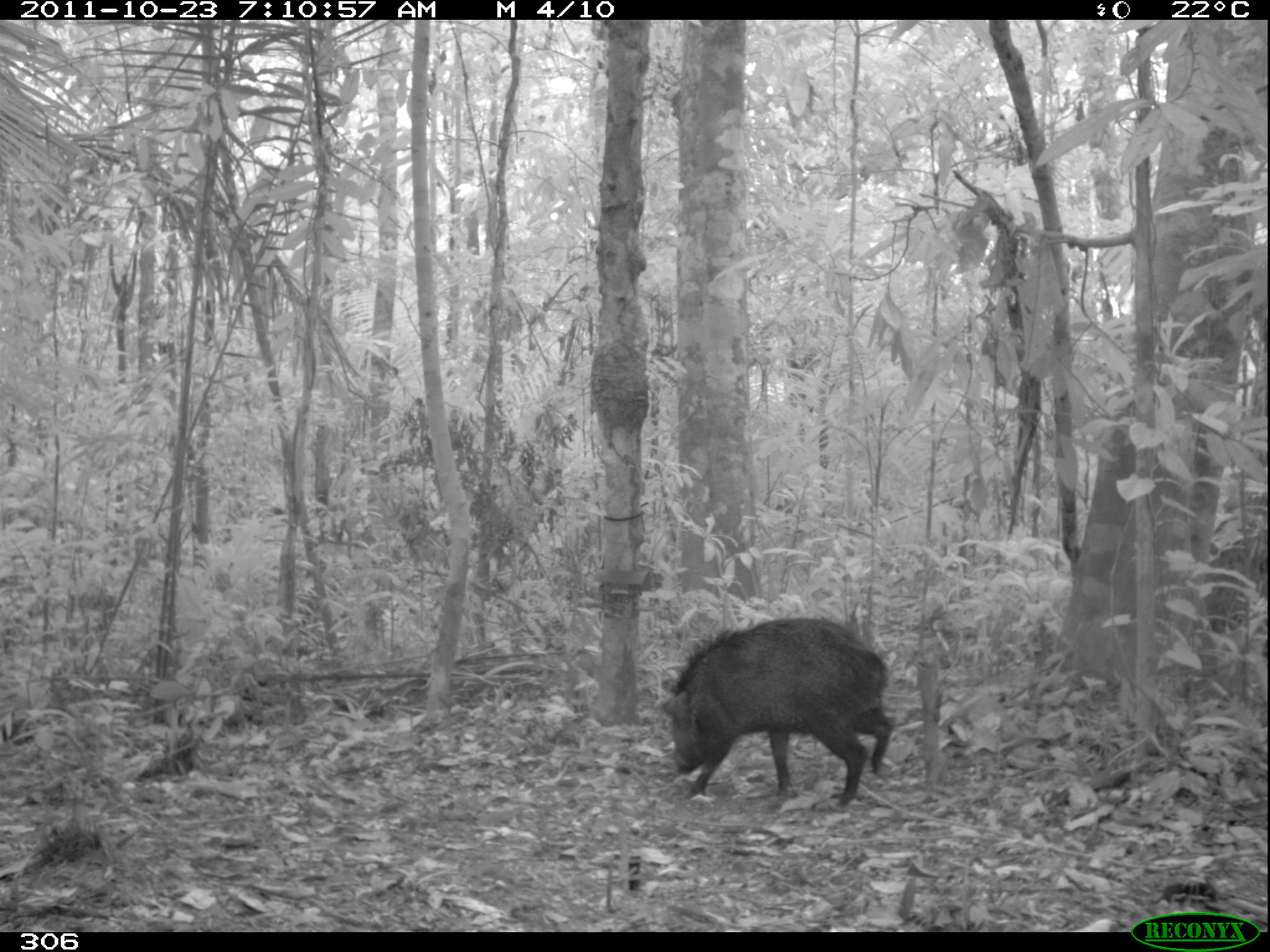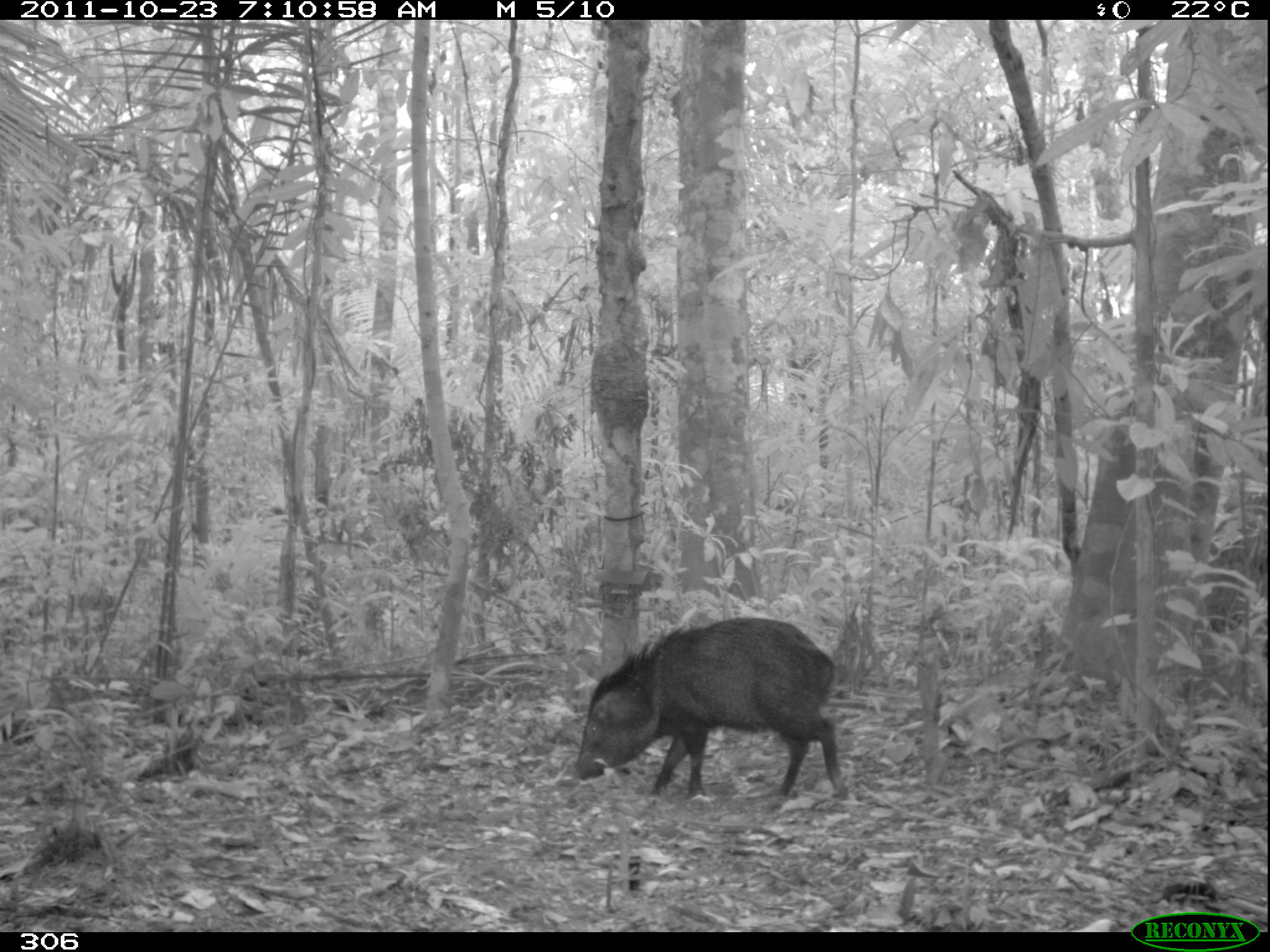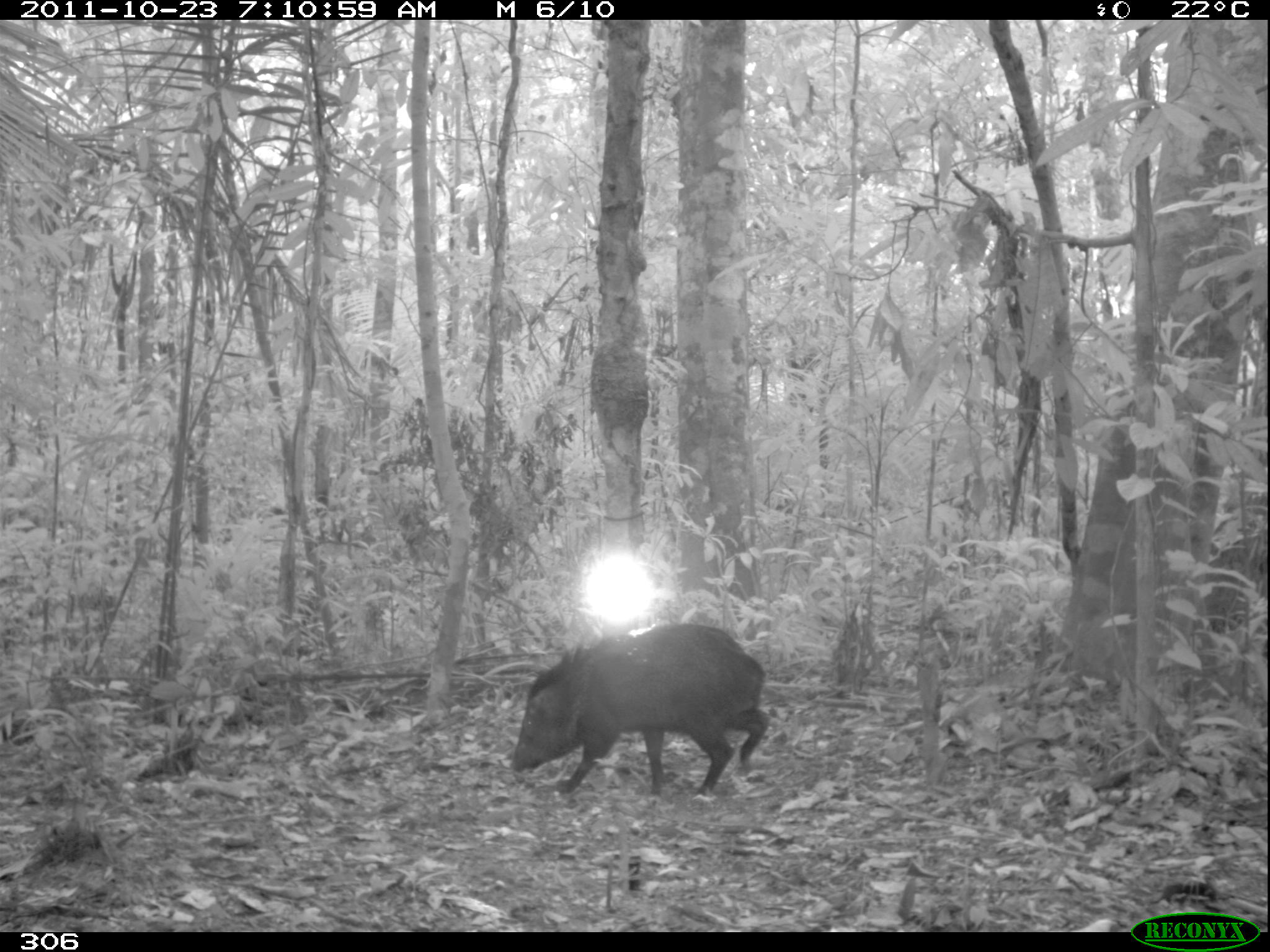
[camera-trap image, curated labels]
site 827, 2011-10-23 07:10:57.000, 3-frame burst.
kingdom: Animalia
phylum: Chordata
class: Mammalia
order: Artiodactyla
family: Tayassuidae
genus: Pecari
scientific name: Pecari tajacu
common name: collared peccary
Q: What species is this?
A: Pecari tajacu (collared peccary).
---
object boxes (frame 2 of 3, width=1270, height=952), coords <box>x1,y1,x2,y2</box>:
pecari tajacu: <box>571,617,848,799</box>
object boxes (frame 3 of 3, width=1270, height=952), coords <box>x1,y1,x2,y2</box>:
pecari tajacu: <box>511,622,770,802</box>